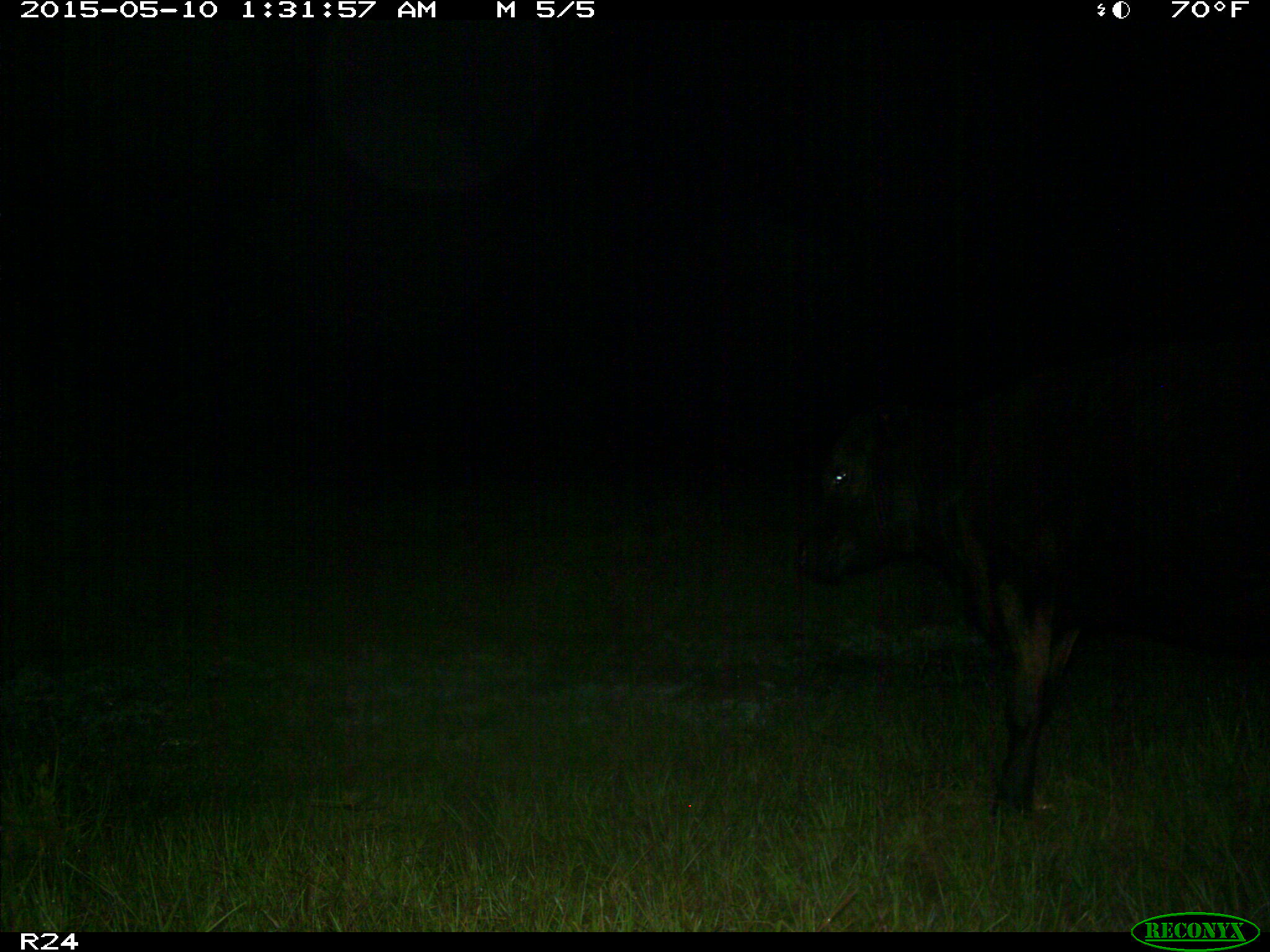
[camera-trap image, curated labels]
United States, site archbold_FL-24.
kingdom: Animalia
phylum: Chordata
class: Mammalia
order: Artiodactyla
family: Bovidae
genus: Bos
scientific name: Bos taurus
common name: domestic cow